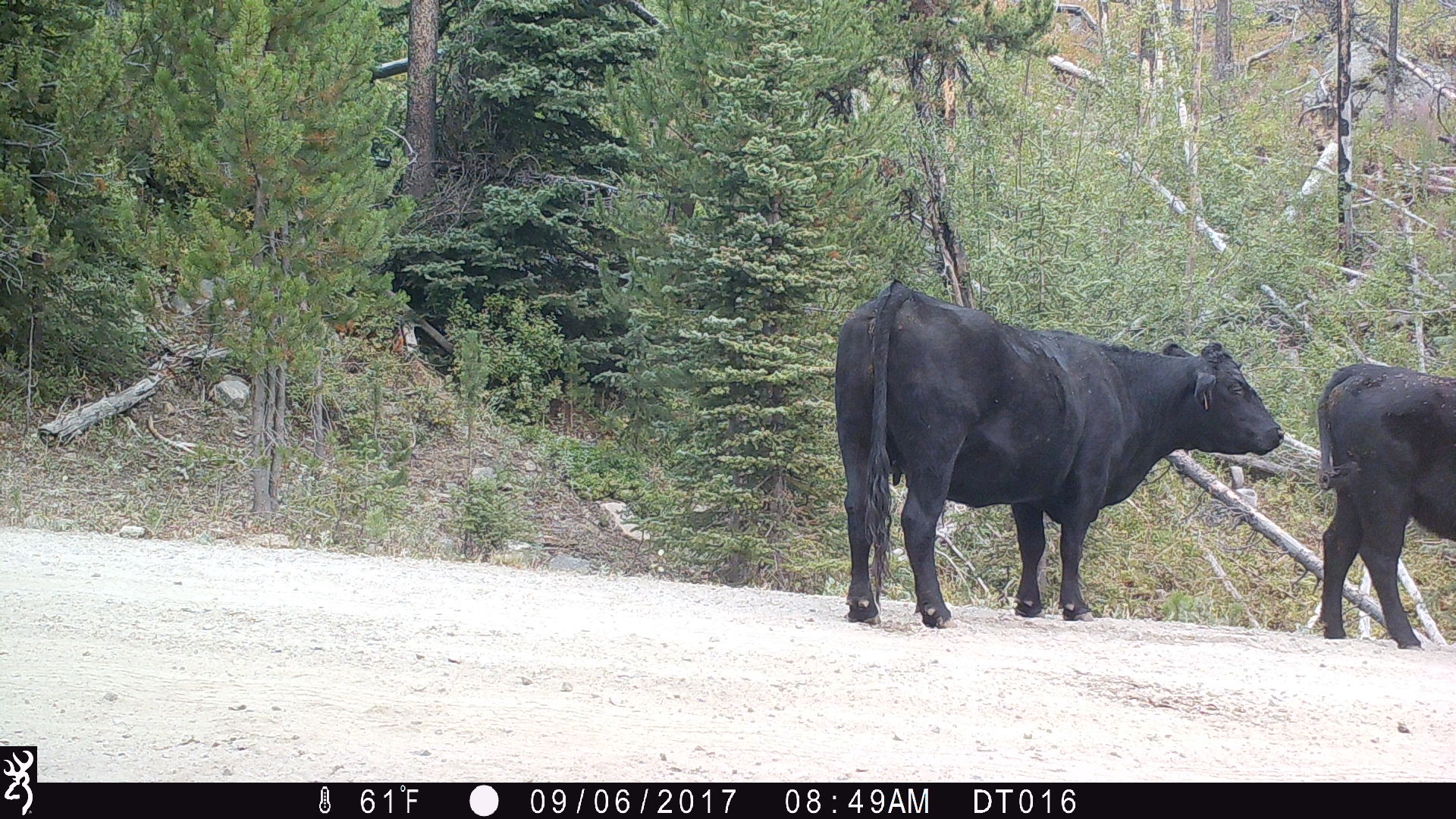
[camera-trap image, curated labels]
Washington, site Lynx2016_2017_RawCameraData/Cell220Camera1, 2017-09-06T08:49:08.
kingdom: Animalia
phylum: Chordata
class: Mammalia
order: Artiodactyla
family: Bovidae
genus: Bos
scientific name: Bos taurus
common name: domestic cattle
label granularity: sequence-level